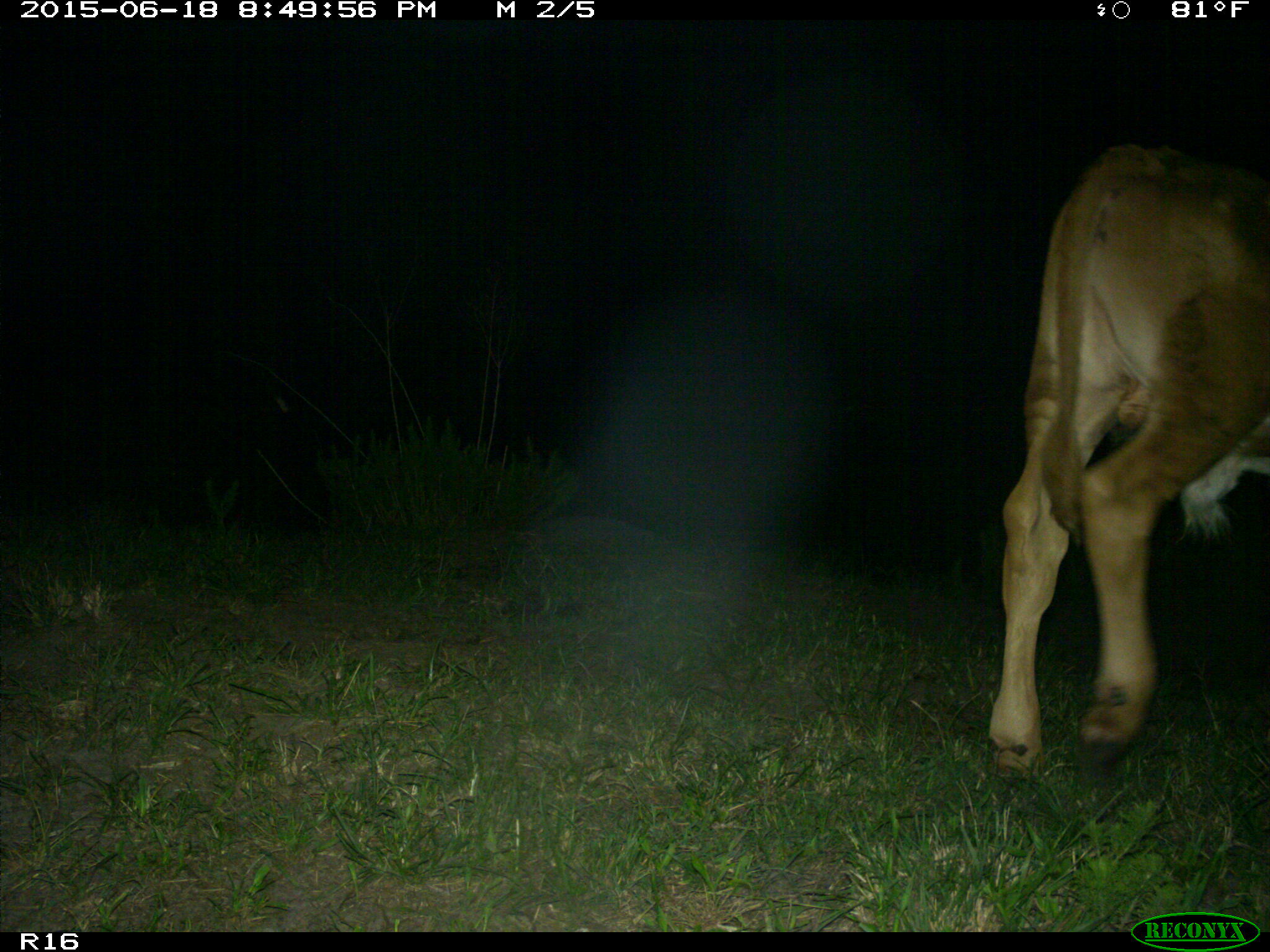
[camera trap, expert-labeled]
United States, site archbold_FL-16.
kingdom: Animalia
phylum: Chordata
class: Mammalia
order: Artiodactyla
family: Bovidae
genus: Bos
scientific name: Bos taurus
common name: domestic cow